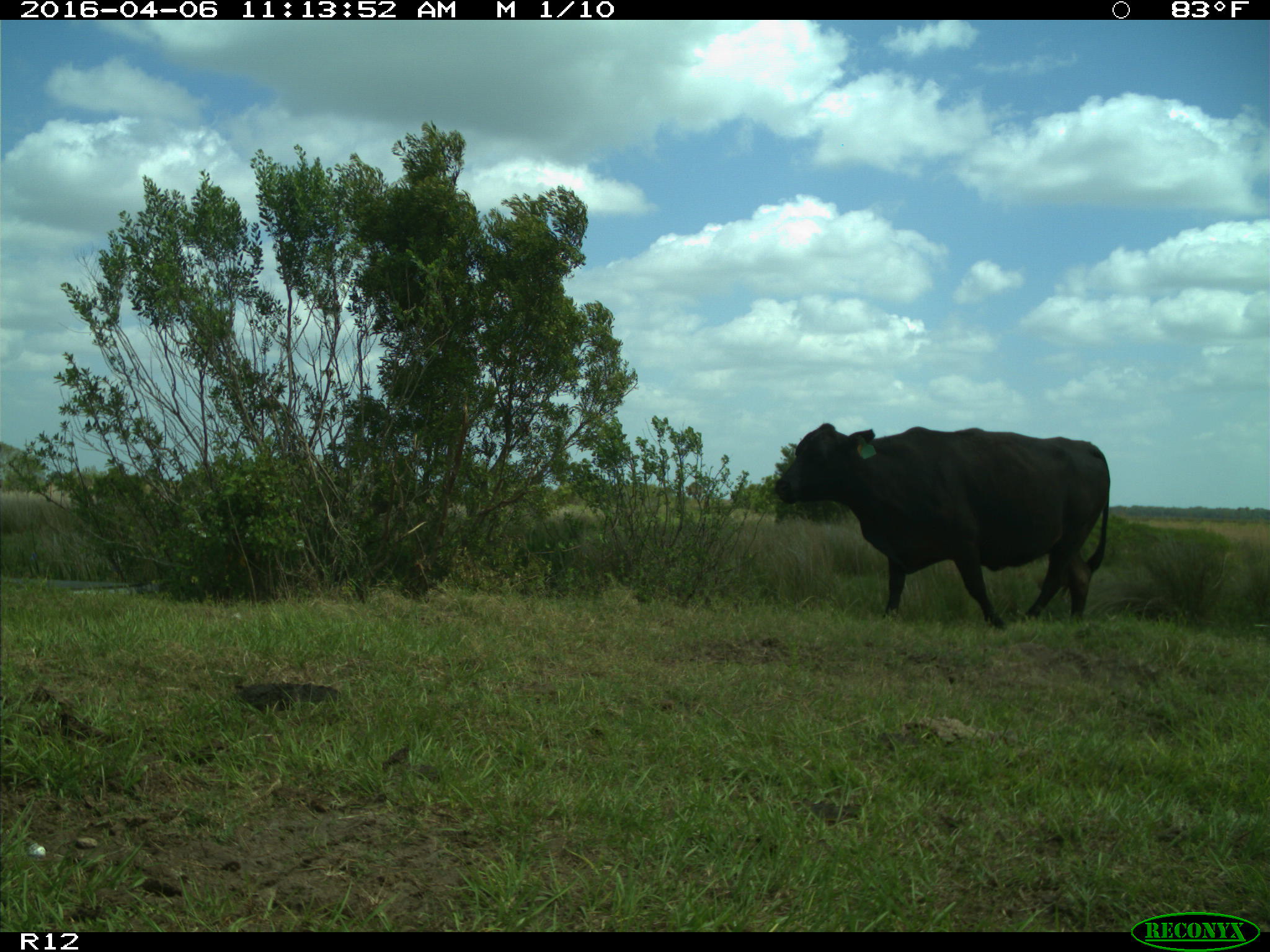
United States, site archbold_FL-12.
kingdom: Animalia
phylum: Chordata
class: Mammalia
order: Artiodactyla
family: Bovidae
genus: Bos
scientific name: Bos taurus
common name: domestic cow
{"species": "Bos taurus (domestic cow)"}